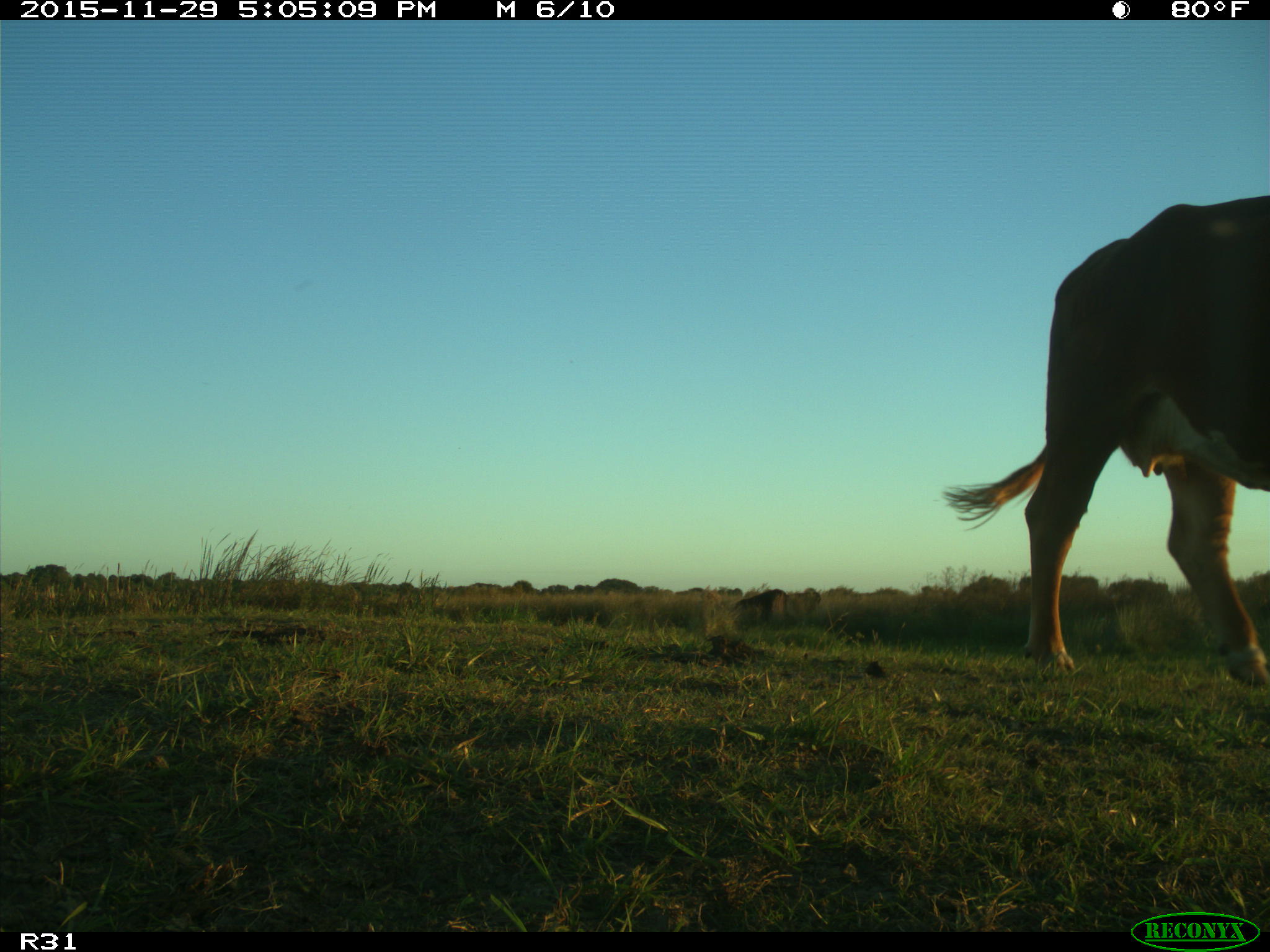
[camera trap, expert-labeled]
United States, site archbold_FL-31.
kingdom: Animalia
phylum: Chordata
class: Mammalia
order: Artiodactyla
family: Bovidae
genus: Bos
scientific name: Bos taurus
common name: domestic cow